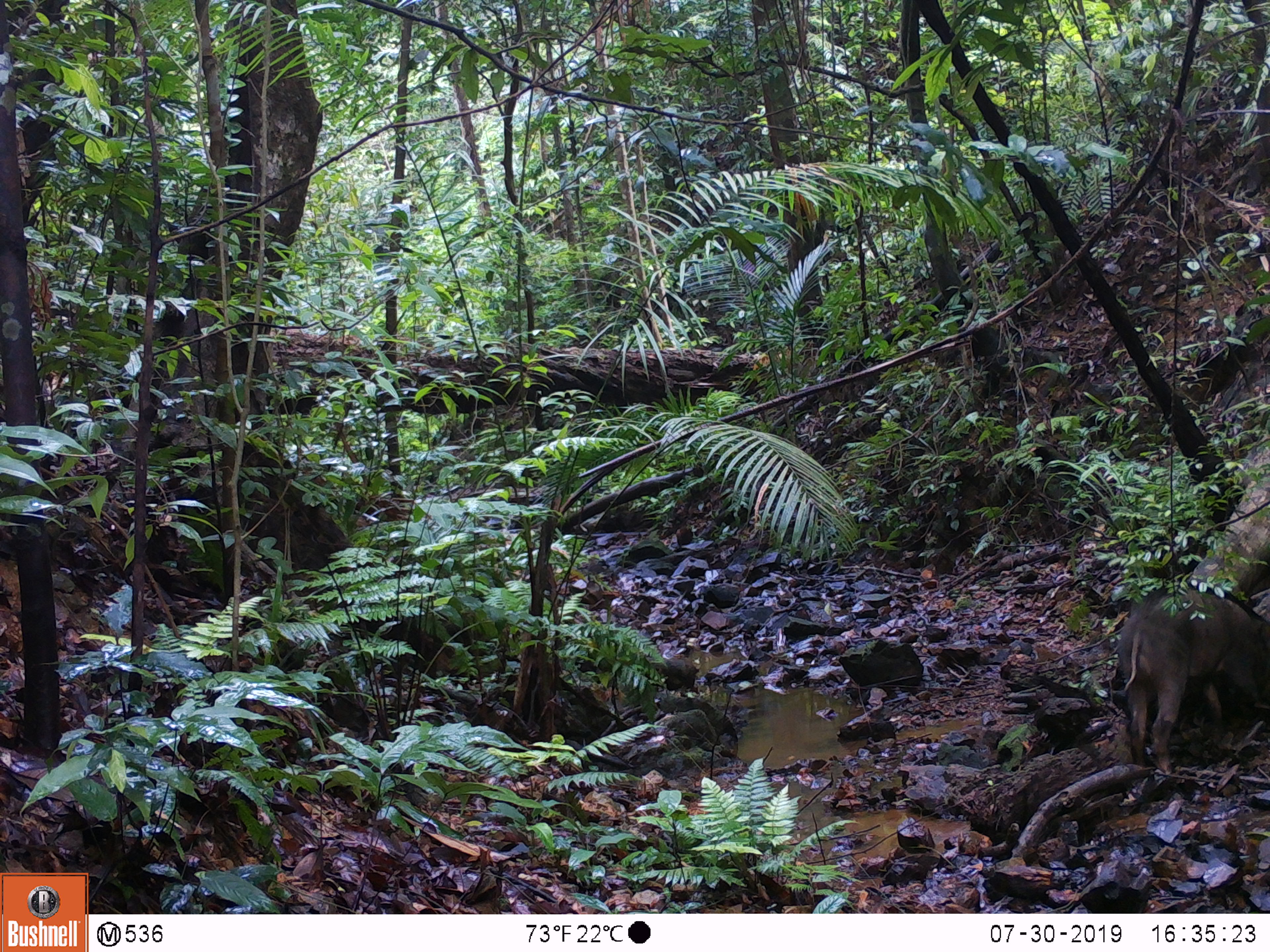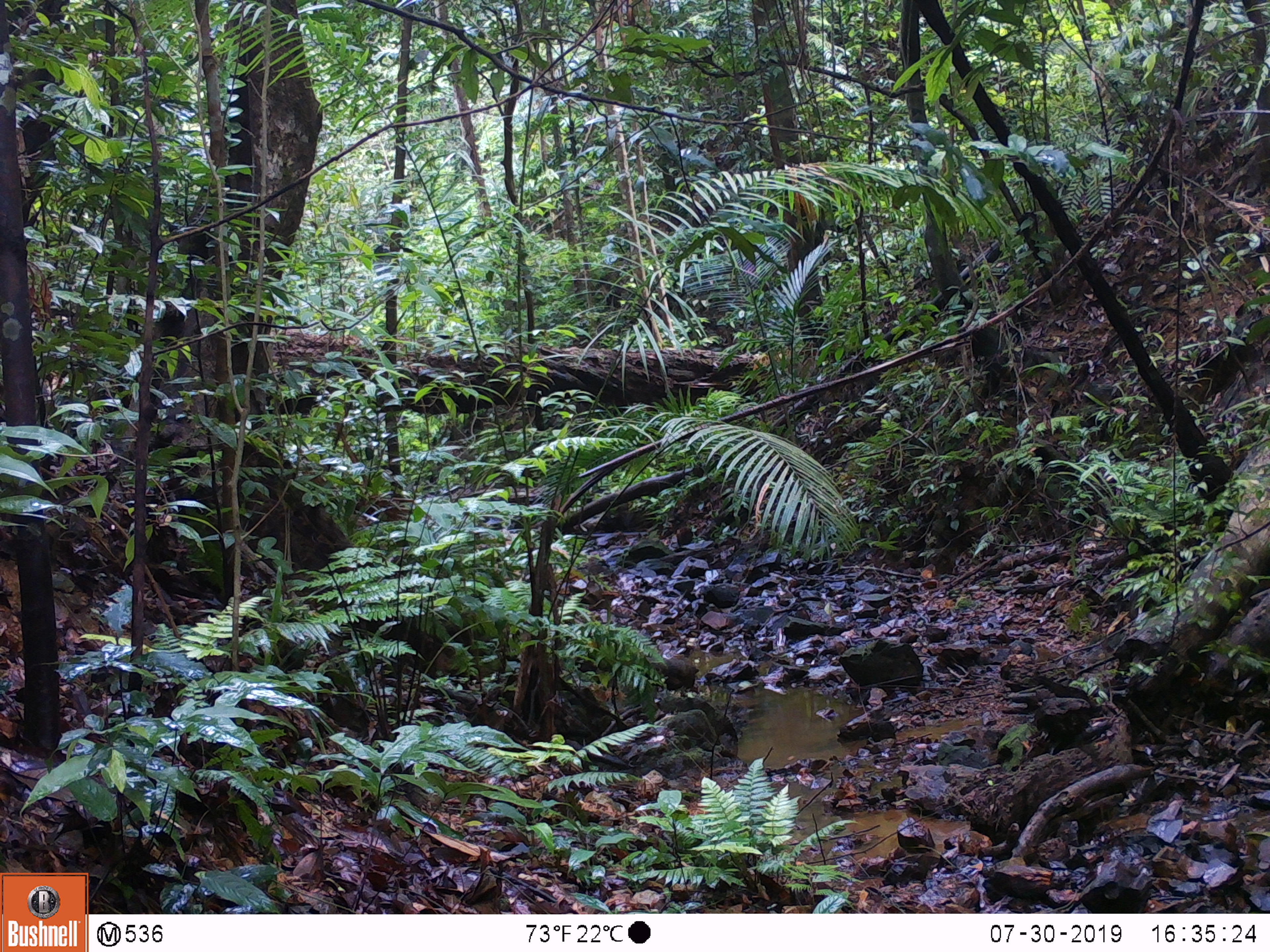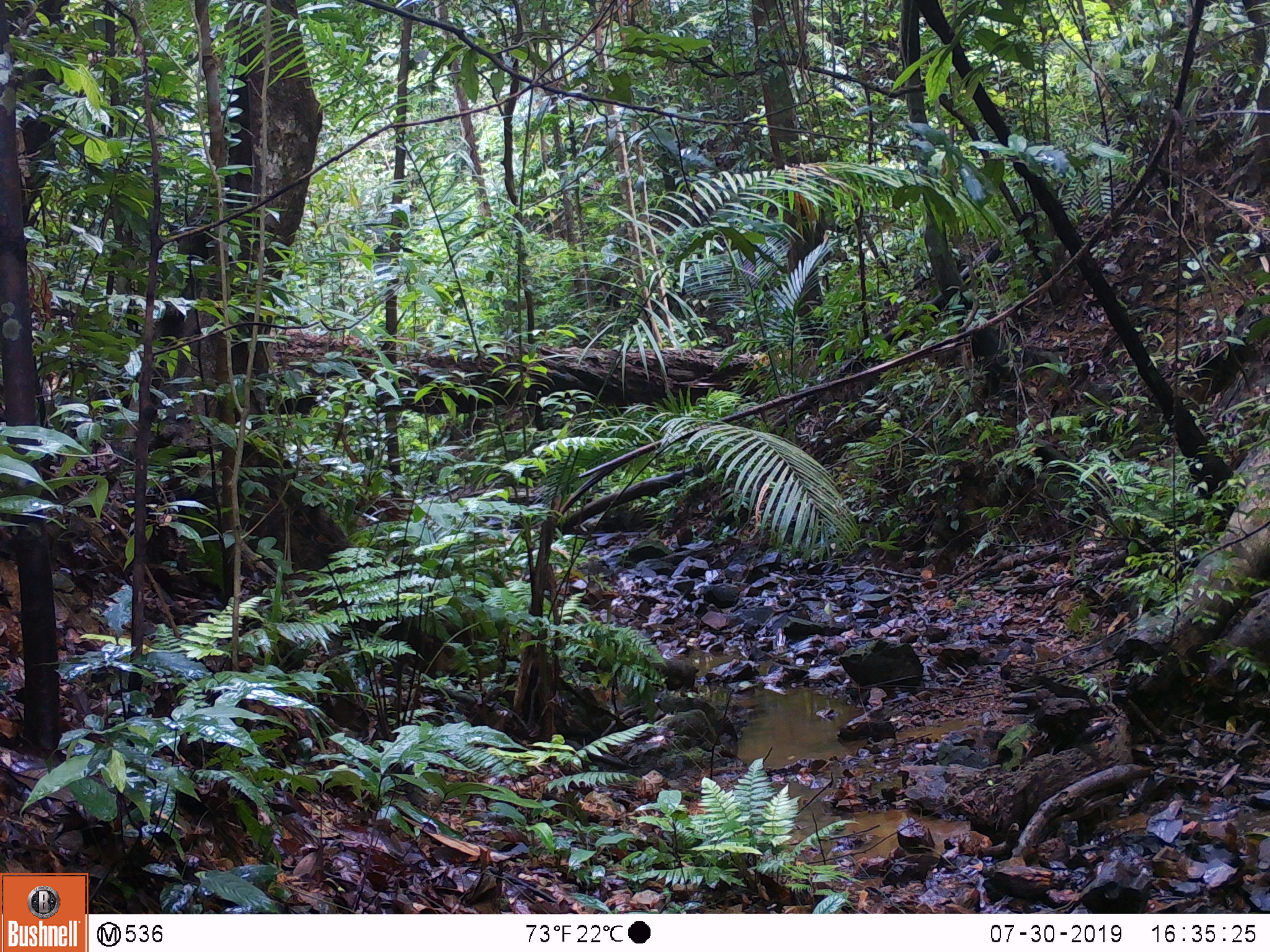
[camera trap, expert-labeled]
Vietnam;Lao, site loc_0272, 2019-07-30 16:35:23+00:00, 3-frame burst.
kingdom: Animalia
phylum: Chordata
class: Mammalia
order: Artiodactyla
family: Suidae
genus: Sus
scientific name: Sus scrofa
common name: eurasian wild pig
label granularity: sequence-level